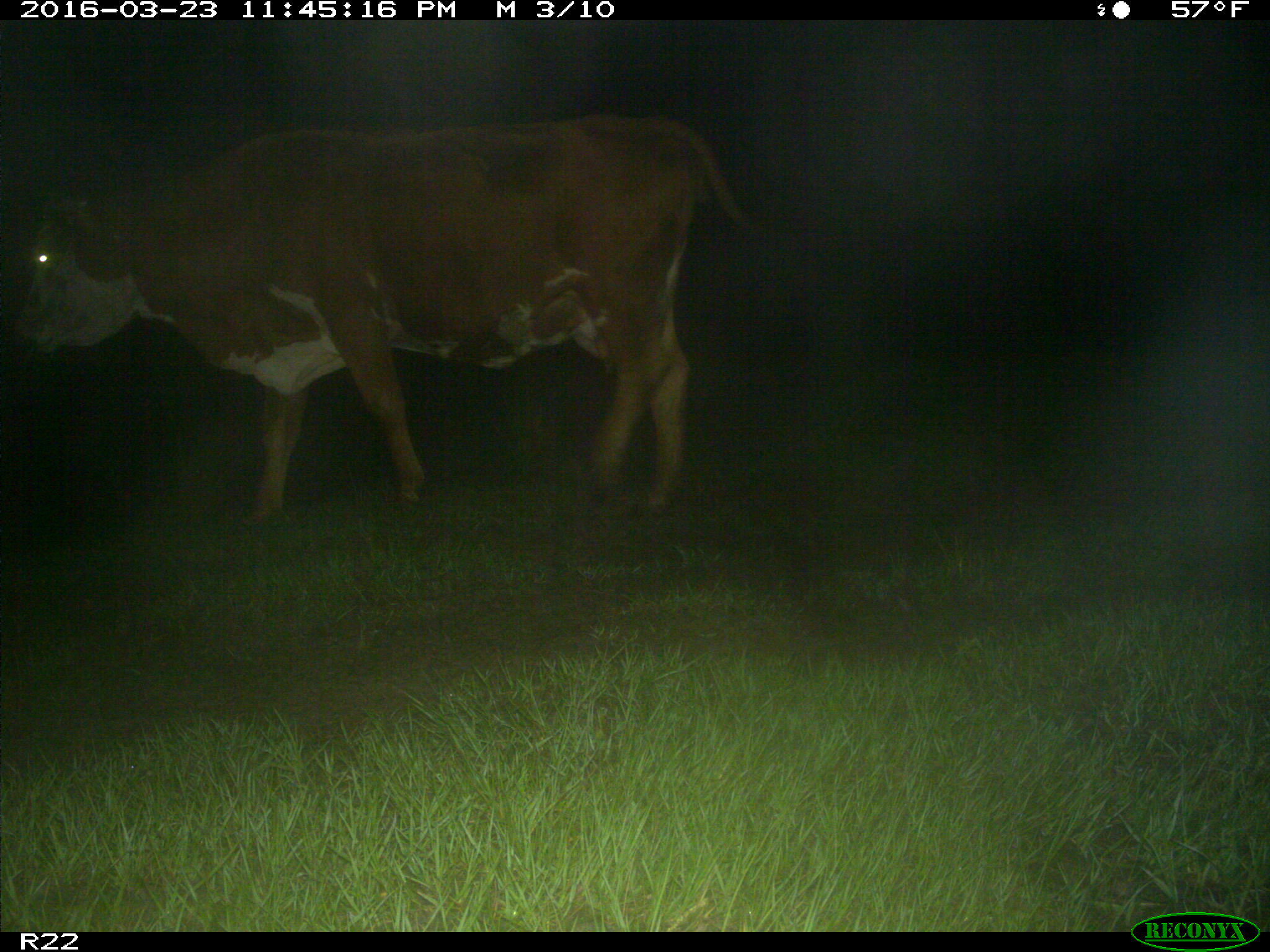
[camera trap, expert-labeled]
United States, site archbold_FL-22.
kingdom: Animalia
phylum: Chordata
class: Mammalia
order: Artiodactyla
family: Bovidae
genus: Bos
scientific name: Bos taurus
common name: domestic cow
Bos taurus (domestic cow).